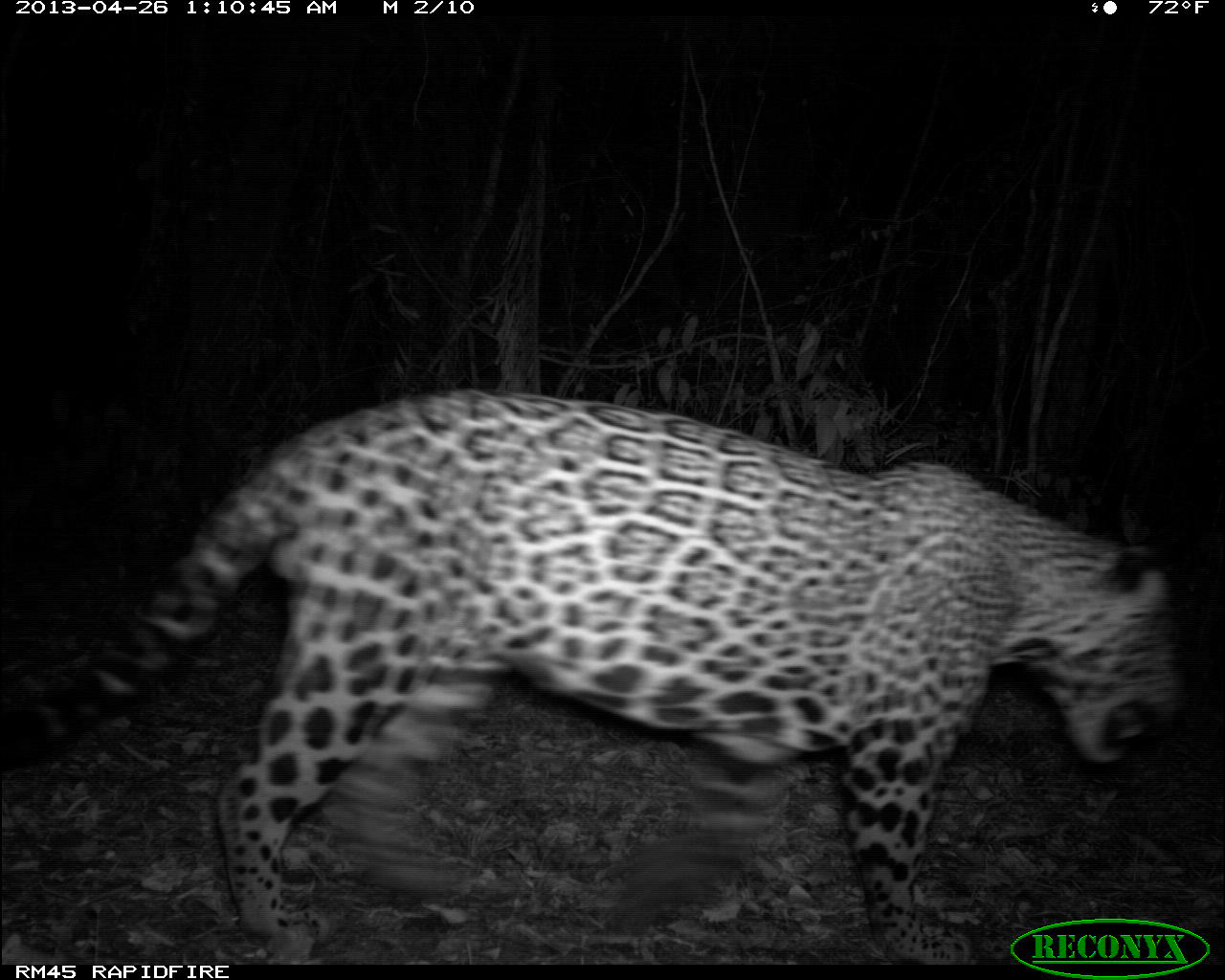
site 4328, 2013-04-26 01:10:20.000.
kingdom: Animalia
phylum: Chordata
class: Mammalia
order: Carnivora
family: Felidae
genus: Panthera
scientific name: Panthera onca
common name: jaguar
Panthera onca (jaguar), count 1, sex male.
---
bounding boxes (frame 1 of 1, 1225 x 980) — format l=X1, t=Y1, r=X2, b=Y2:
panthera onca: l=5, t=387, r=1187, b=965